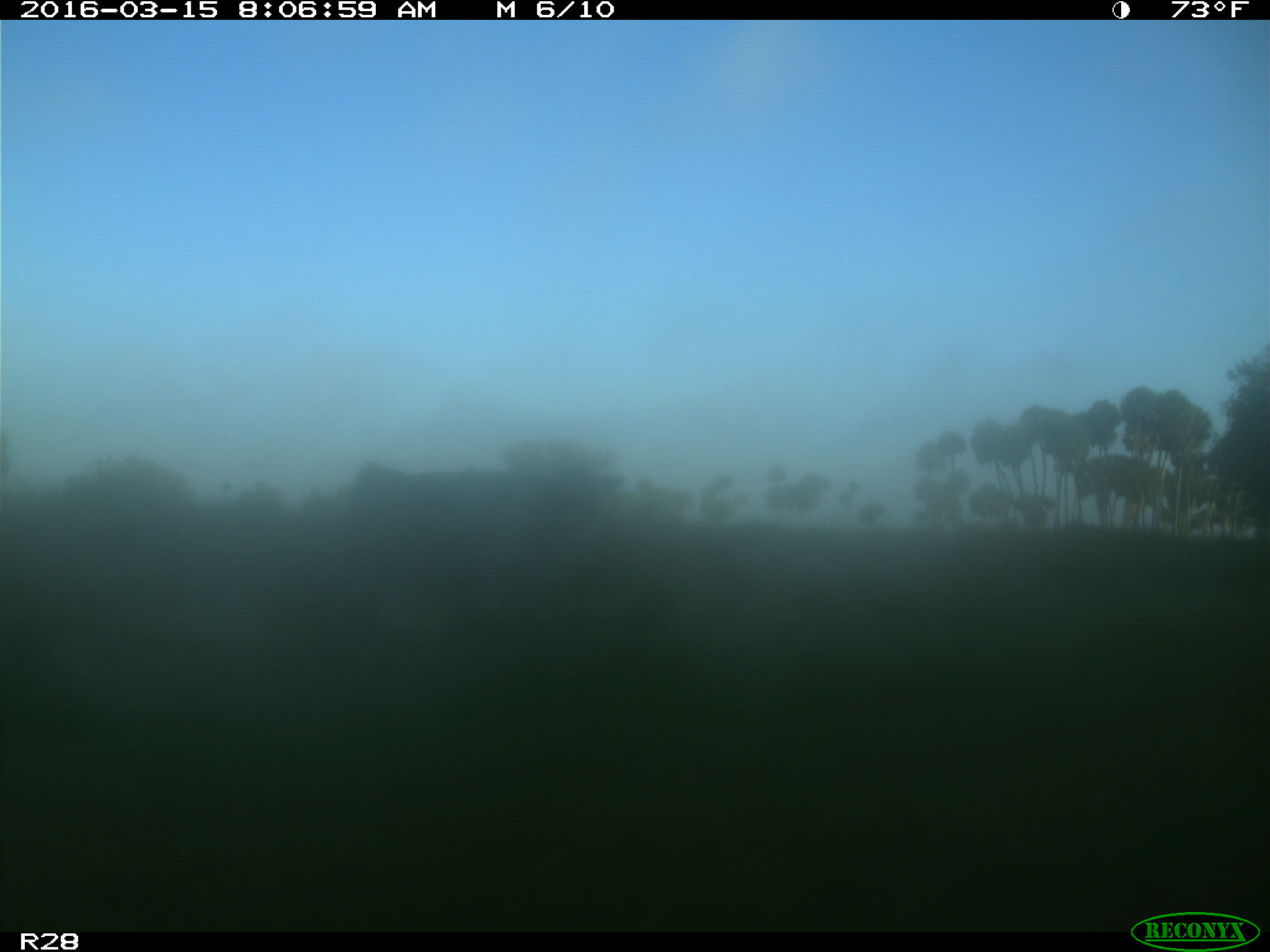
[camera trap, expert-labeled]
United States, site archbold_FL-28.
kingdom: Animalia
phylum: Chordata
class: Mammalia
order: Artiodactyla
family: Bovidae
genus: Bos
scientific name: Bos taurus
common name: domestic cow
Bos taurus (domestic cow).